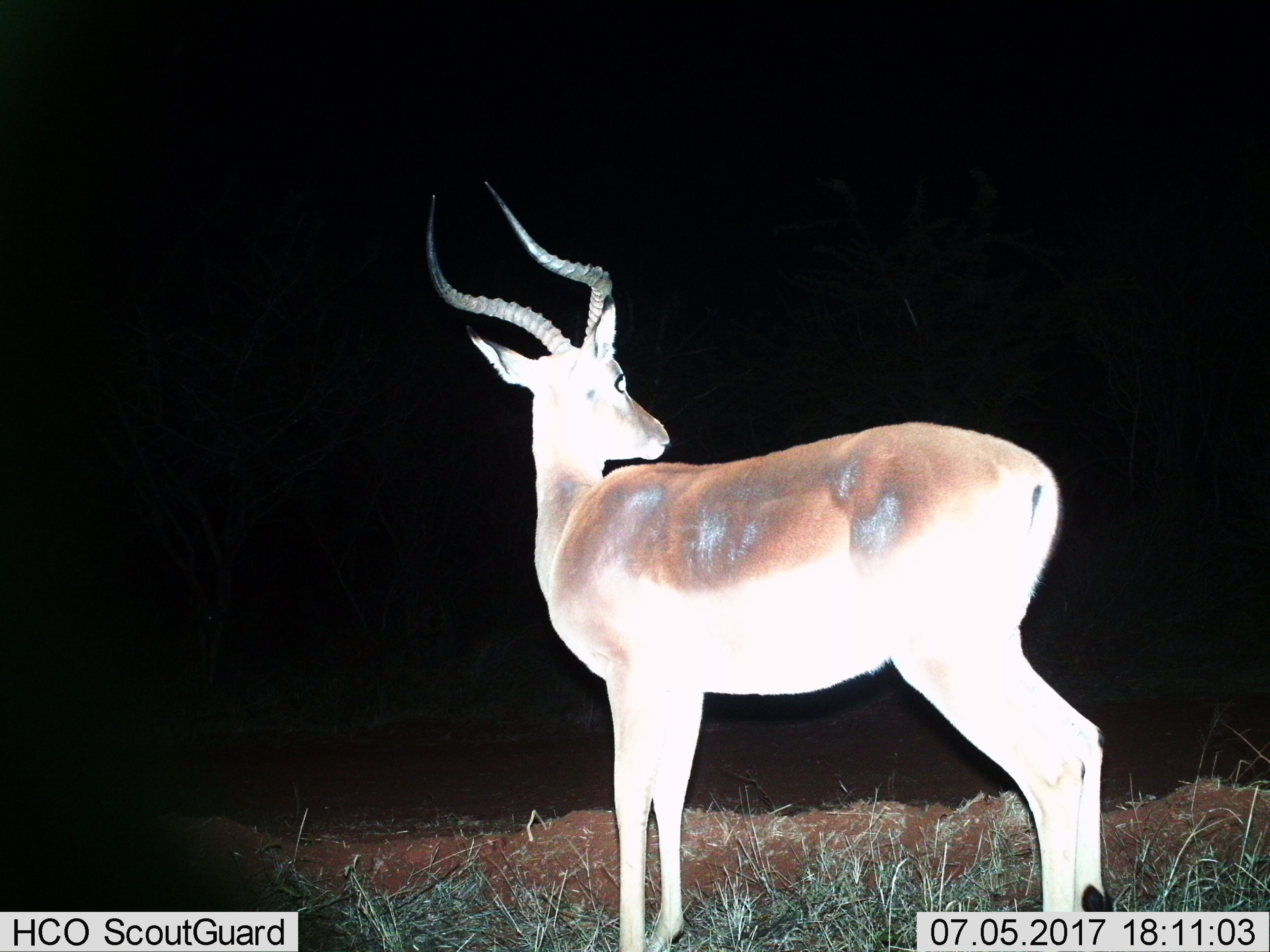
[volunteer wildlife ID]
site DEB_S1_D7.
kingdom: Animalia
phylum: Chordata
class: Mammalia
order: Artiodactyla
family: Bovidae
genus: Aepyceros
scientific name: Aepyceros melampus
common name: impala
Impala (Aepyceros melampus), count 1. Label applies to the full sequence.